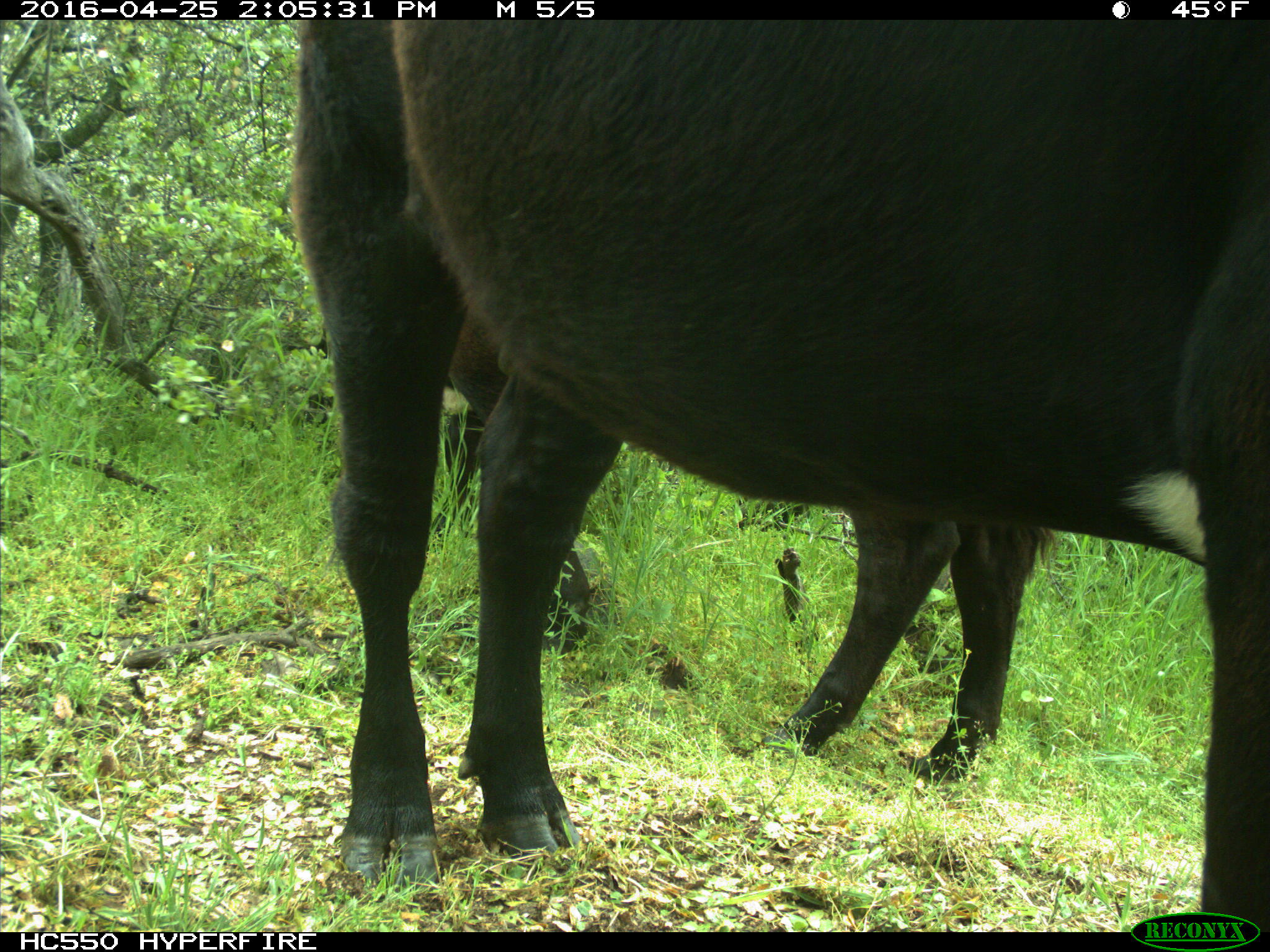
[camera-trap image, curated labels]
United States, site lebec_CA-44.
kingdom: Animalia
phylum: Chordata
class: Mammalia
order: Artiodactyla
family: Bovidae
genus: Bos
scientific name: Bos taurus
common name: domestic cow